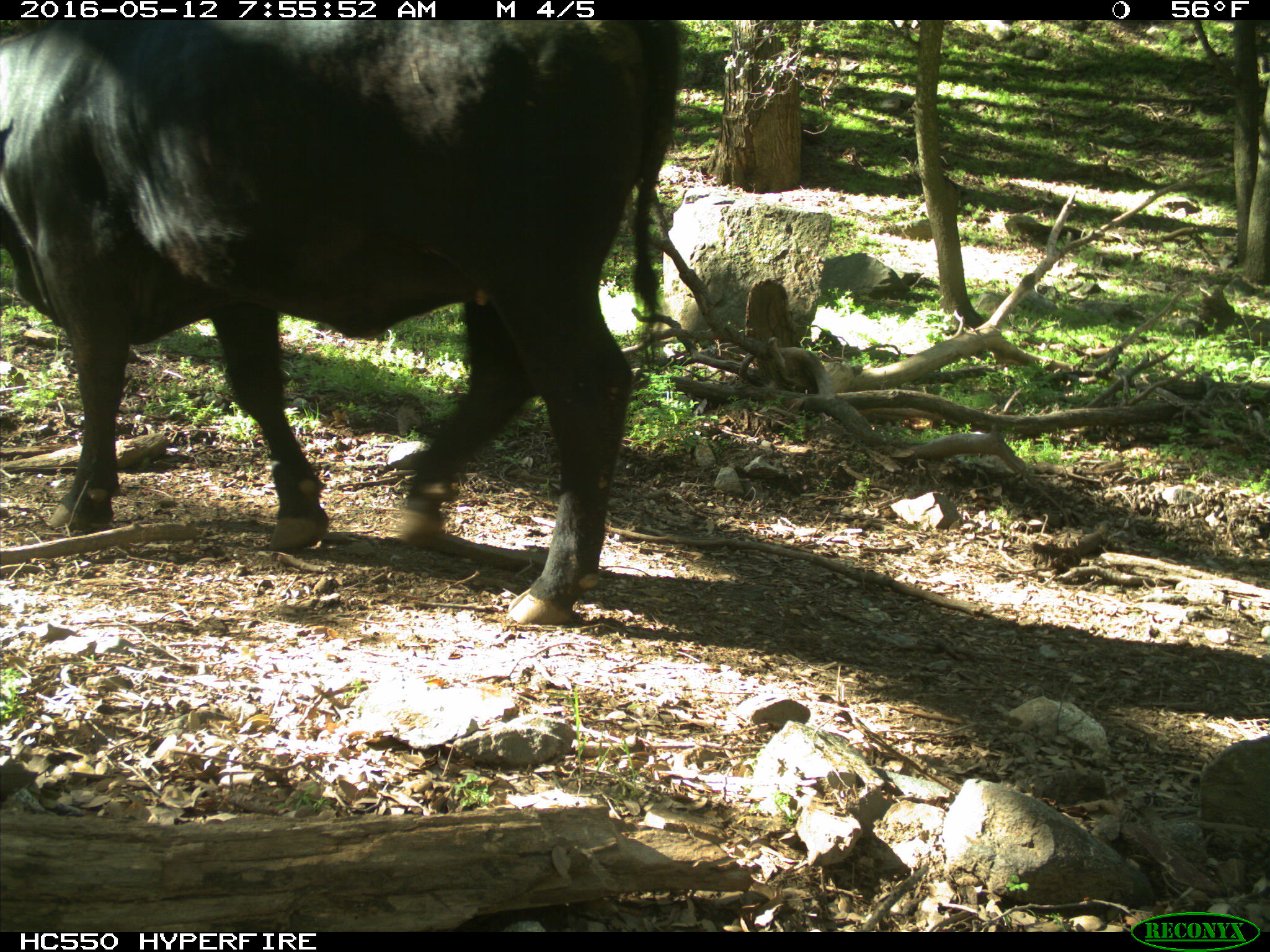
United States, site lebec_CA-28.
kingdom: Animalia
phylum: Chordata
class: Mammalia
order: Artiodactyla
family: Bovidae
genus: Bos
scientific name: Bos taurus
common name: domestic cow